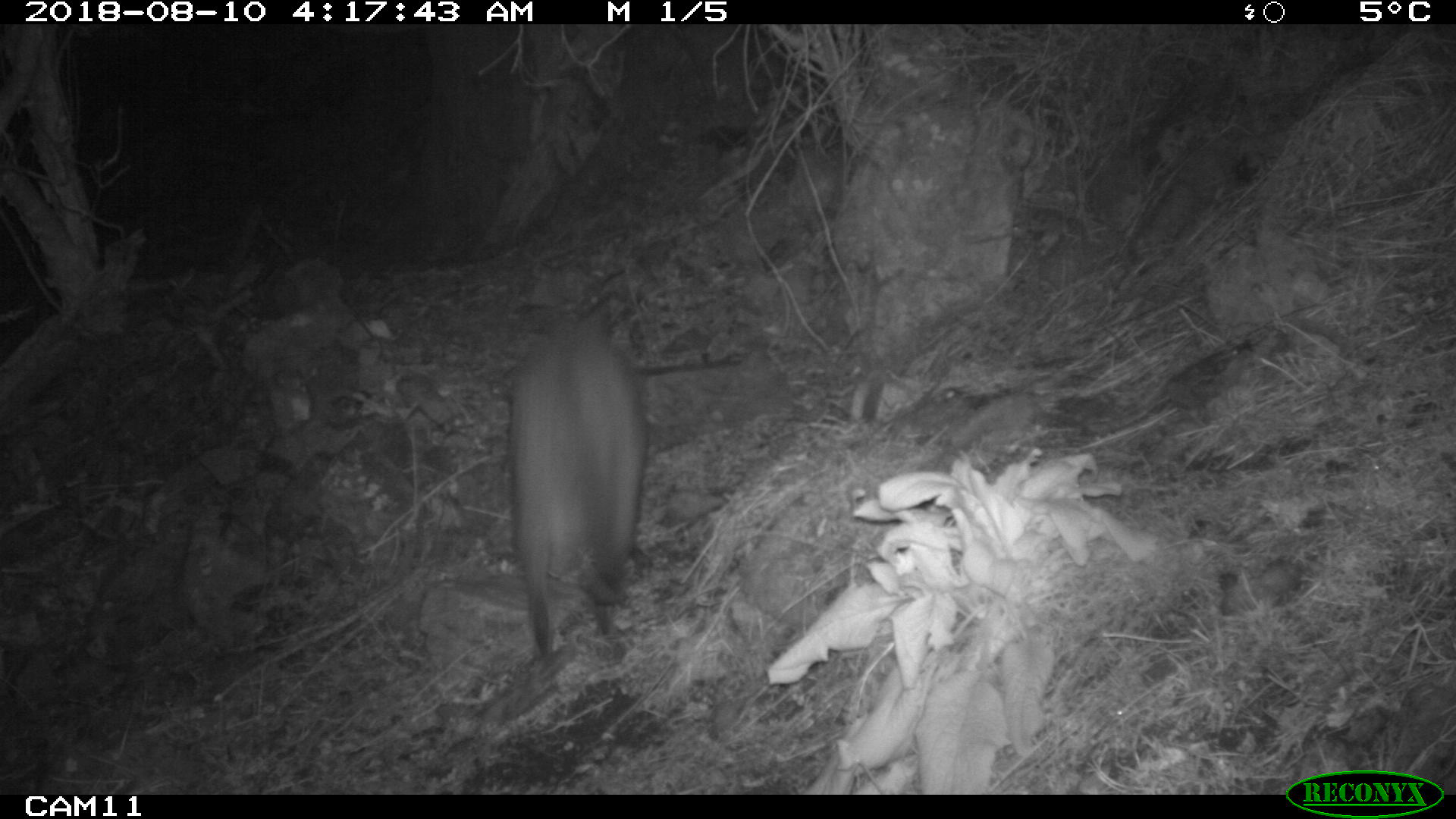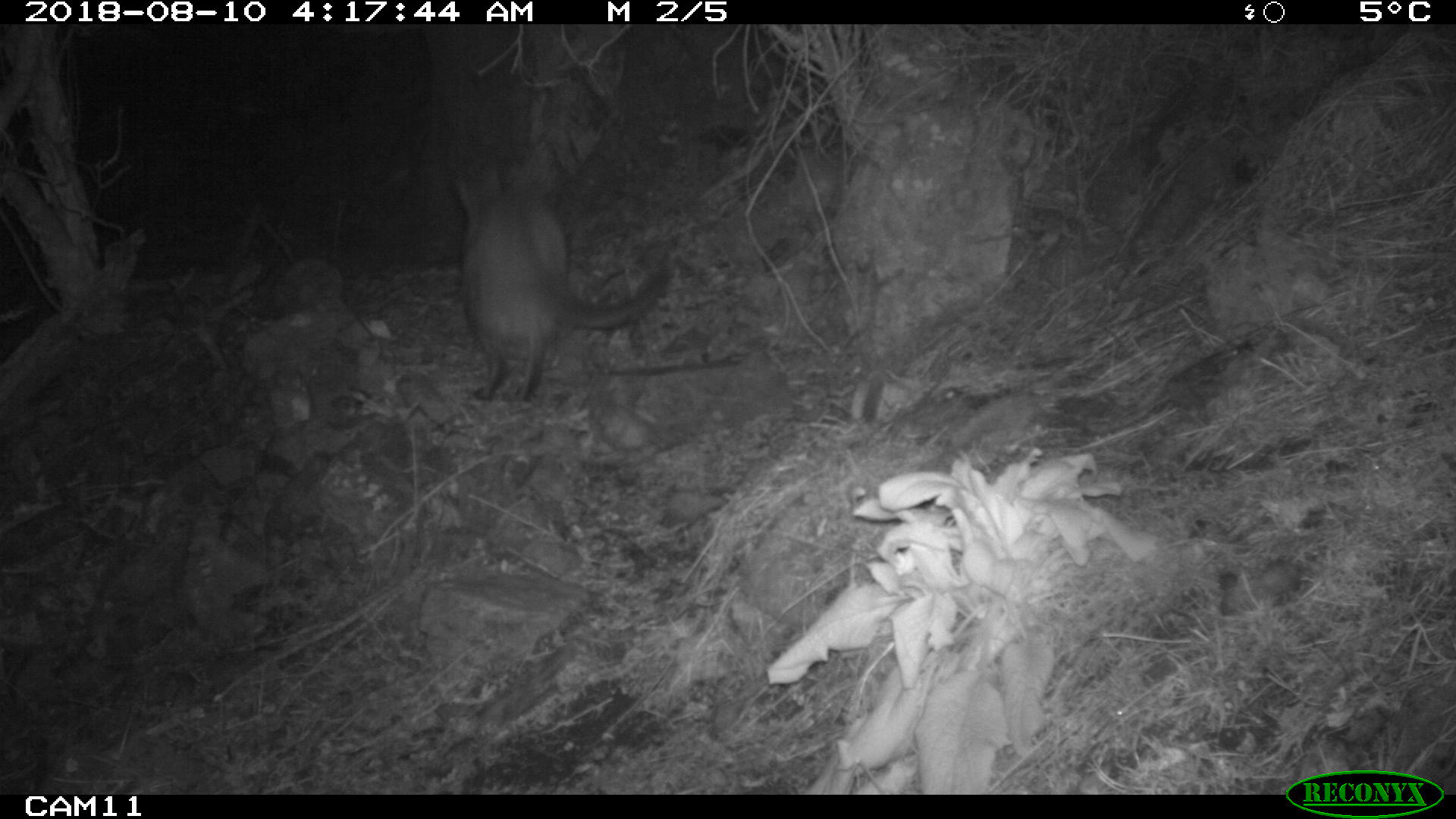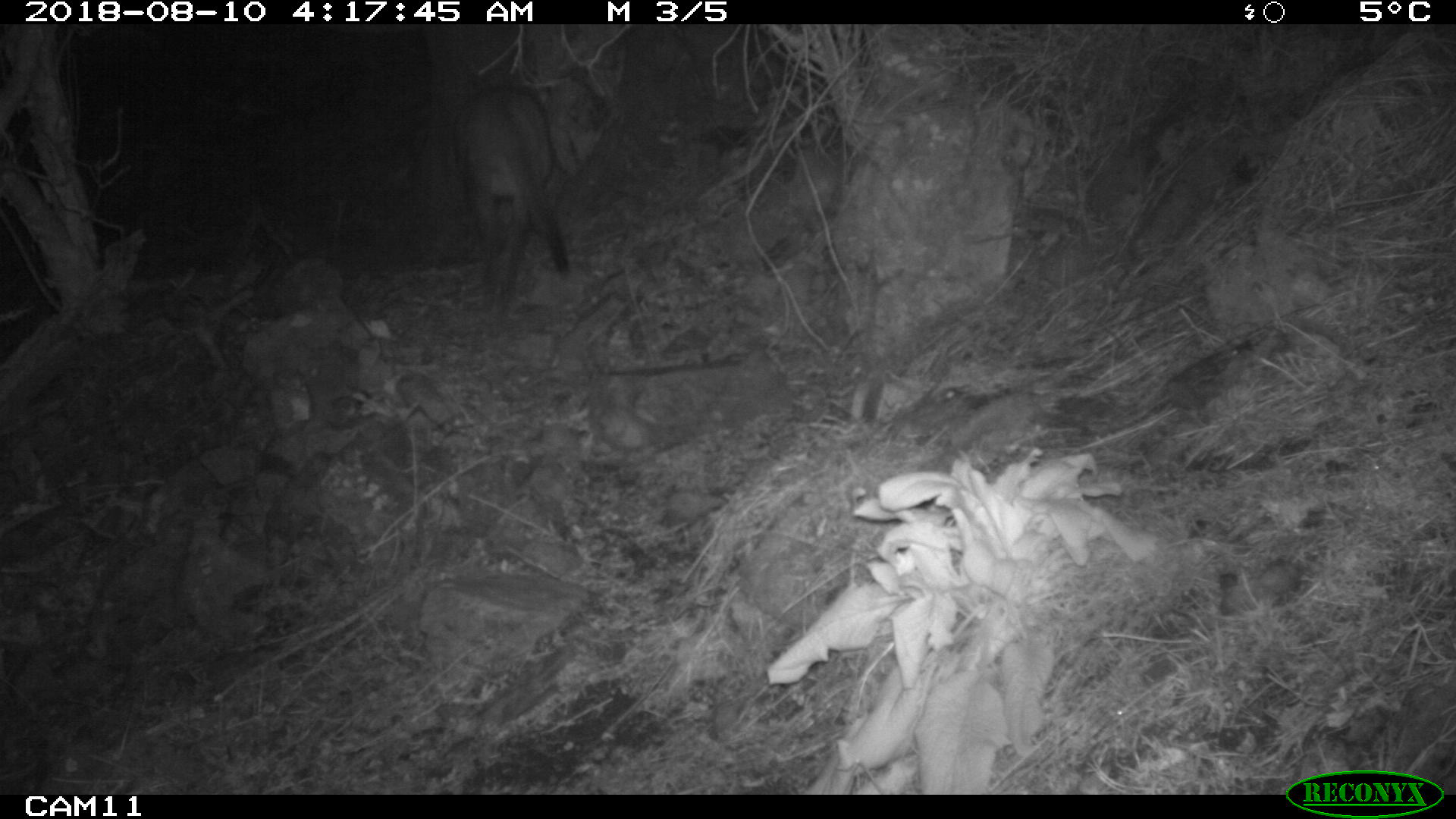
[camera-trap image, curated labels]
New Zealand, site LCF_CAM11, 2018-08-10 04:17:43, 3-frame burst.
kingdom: Animalia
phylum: Chordata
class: Mammalia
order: Diprotodontia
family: Macropodidae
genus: Notamacropus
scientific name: Notamacropus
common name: wallaby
Wallaby (Notamacropus).